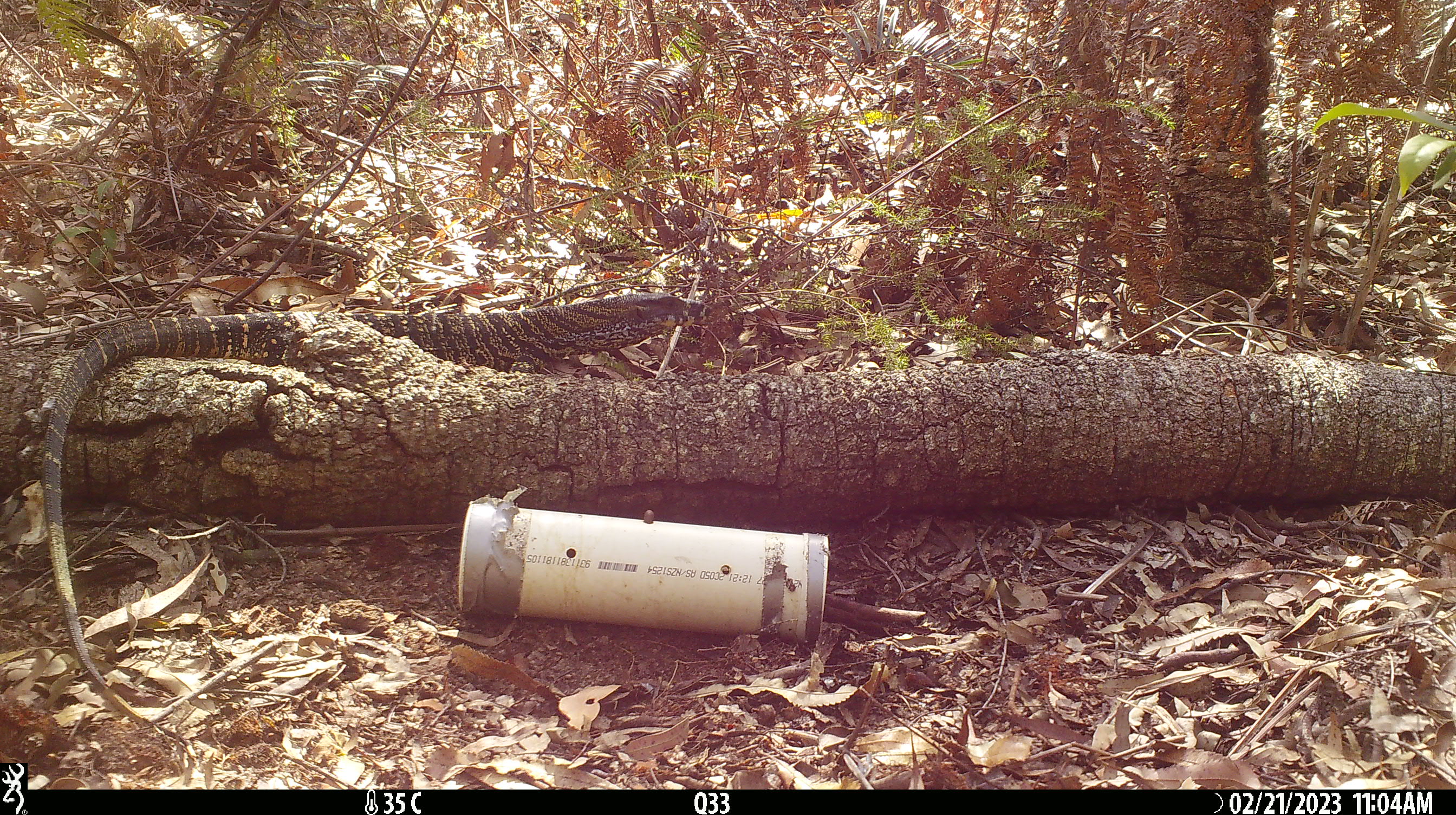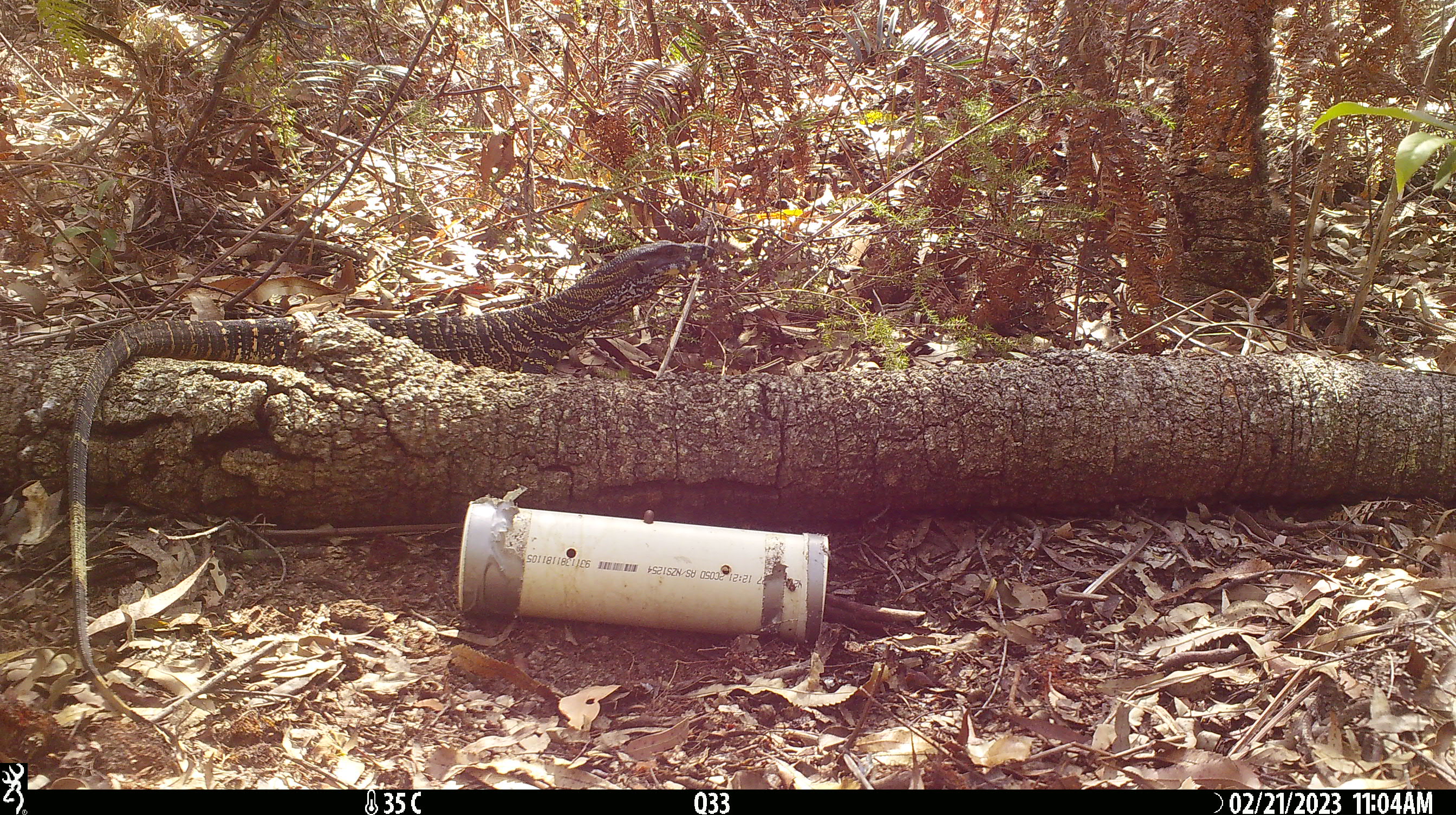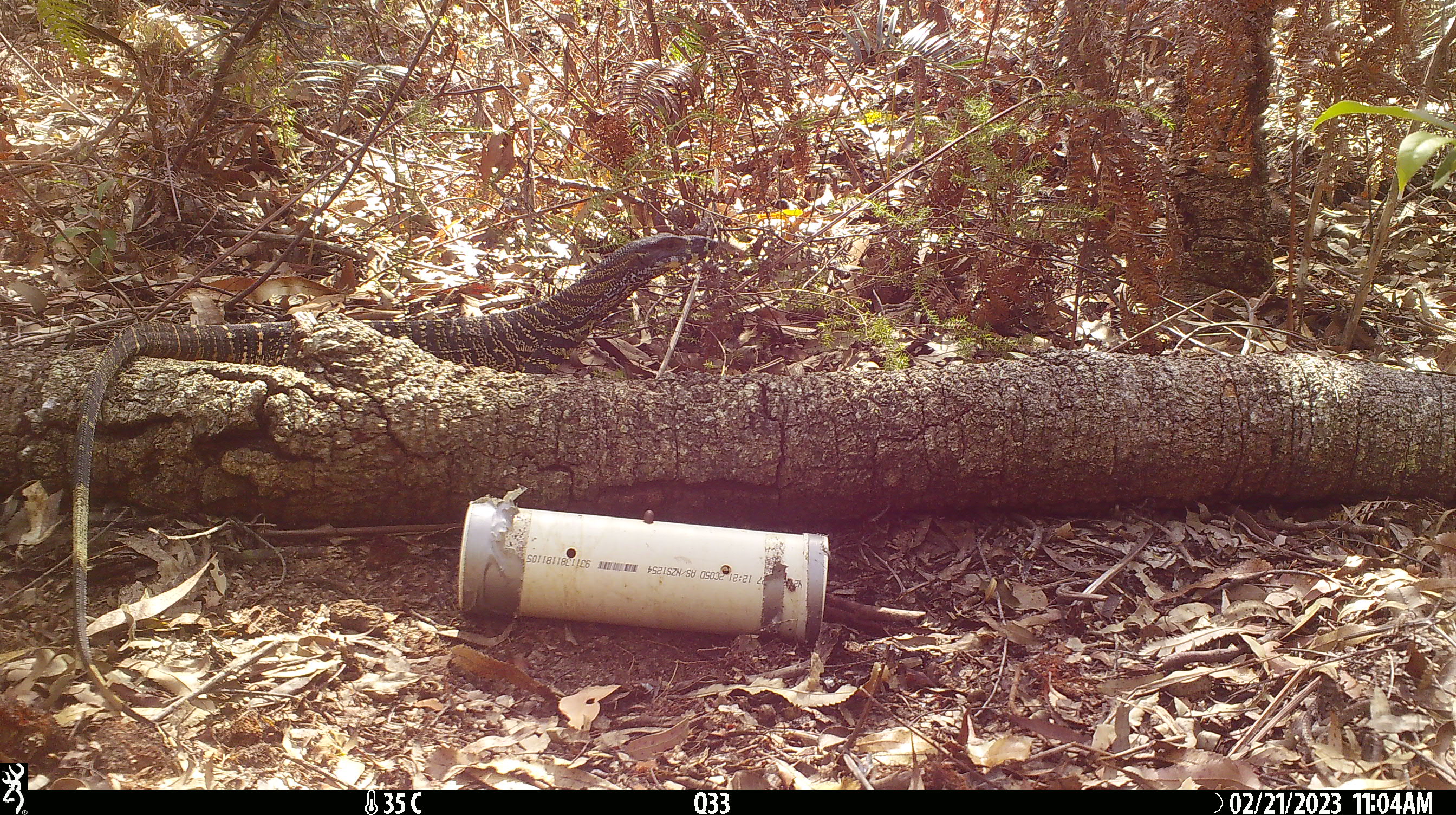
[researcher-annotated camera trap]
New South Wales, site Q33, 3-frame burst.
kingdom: Animalia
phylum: Chordata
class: Reptilia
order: Squamata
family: Varanidae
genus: Varanus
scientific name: Varanus varius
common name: lace monitor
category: goanna